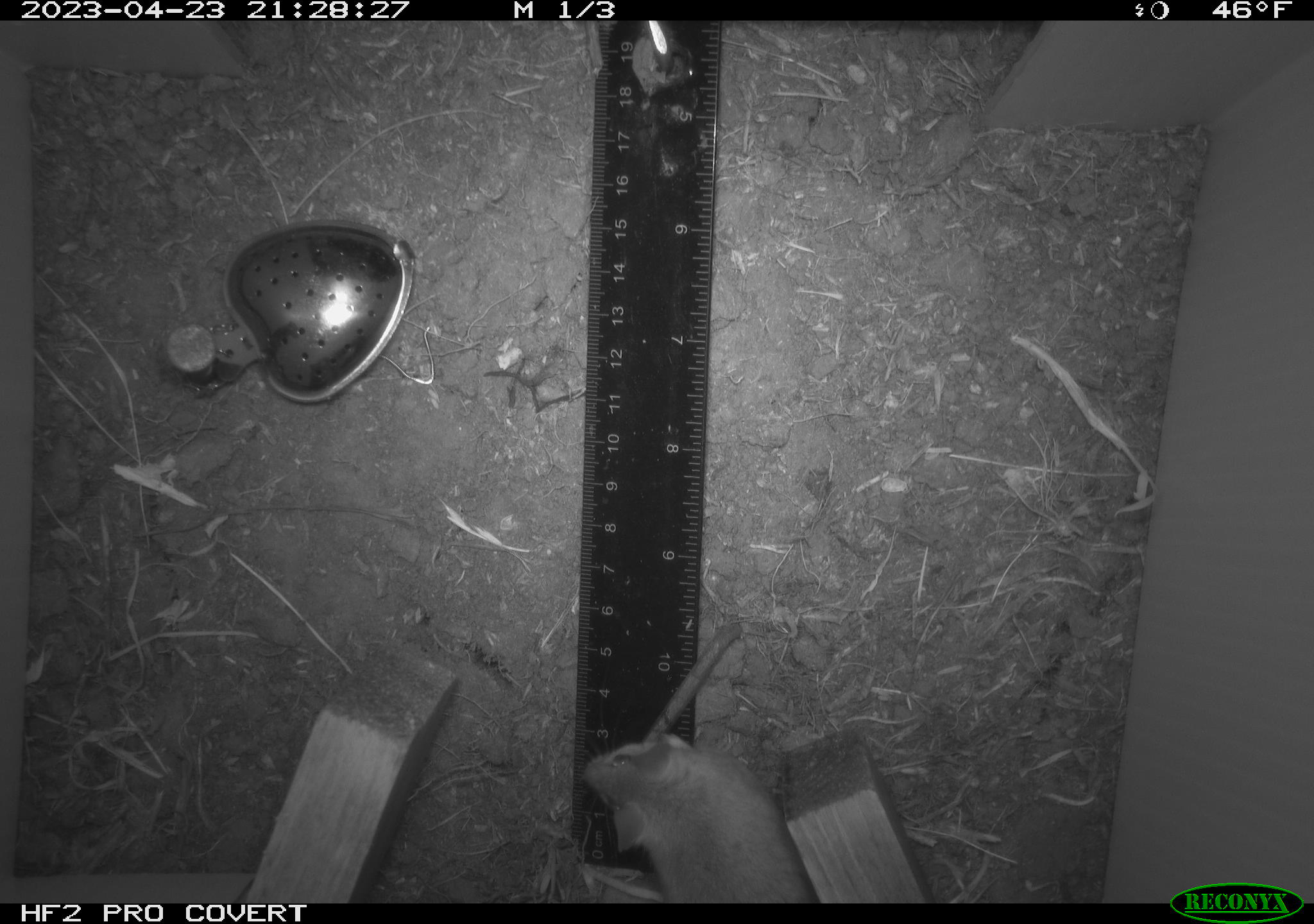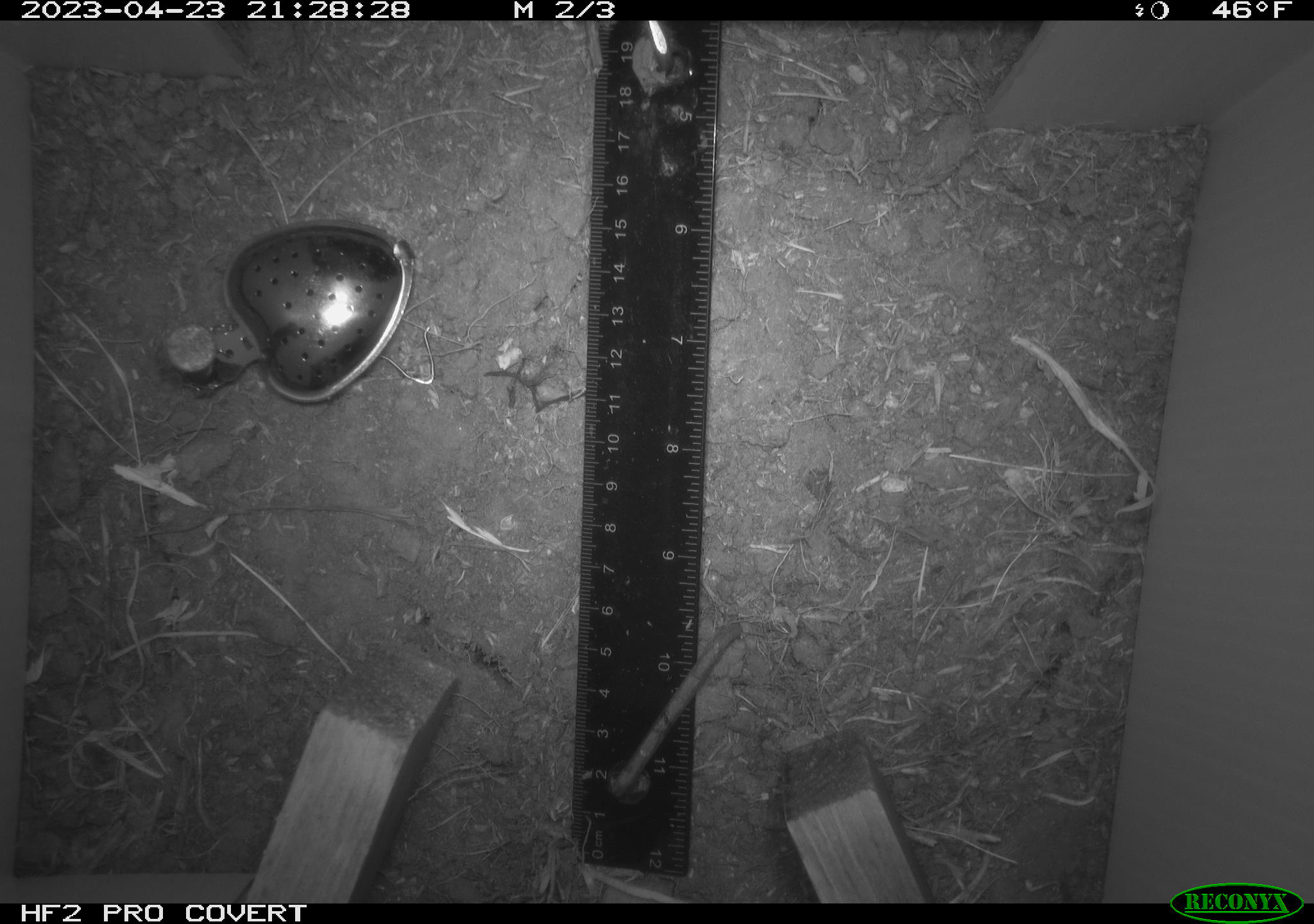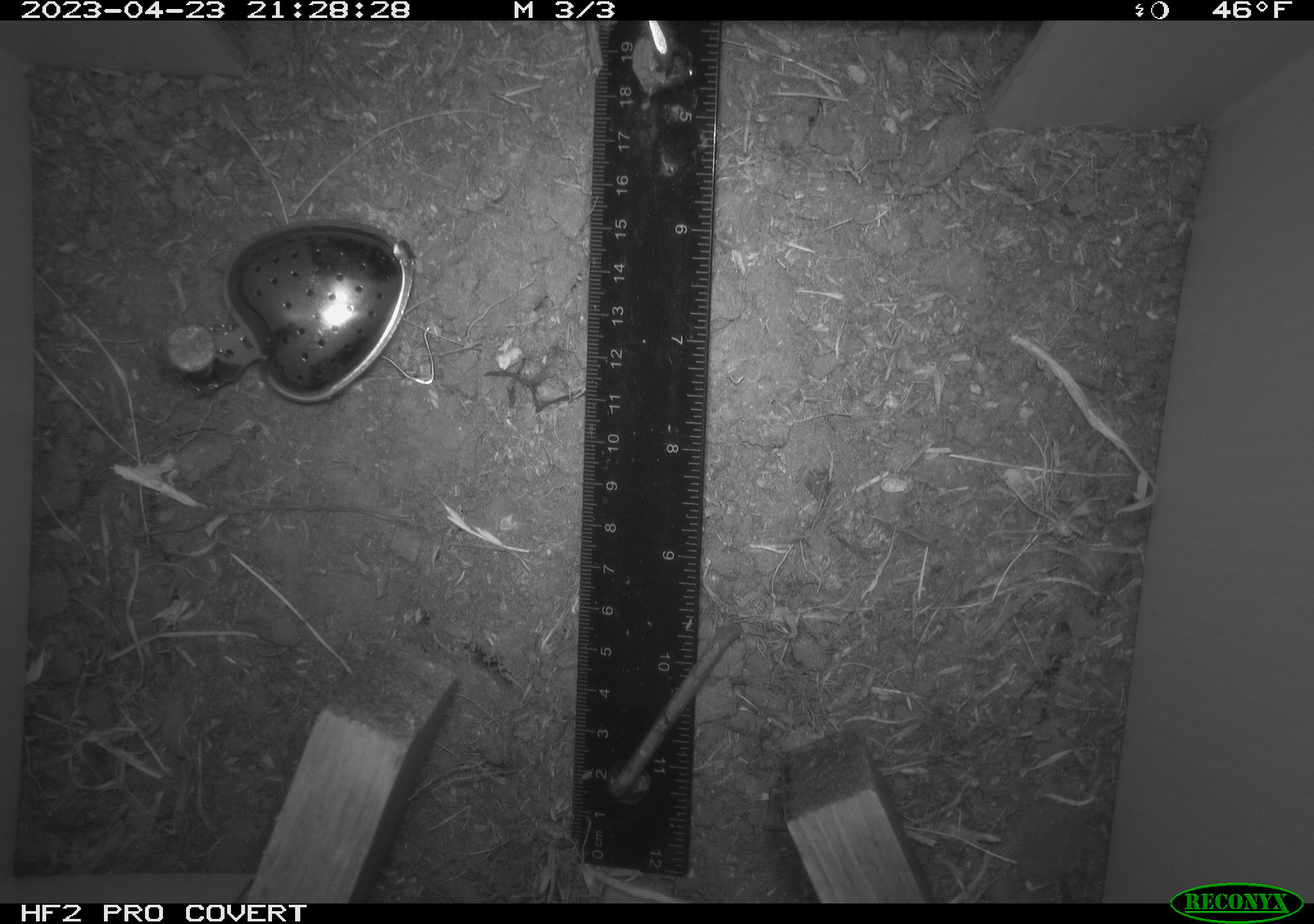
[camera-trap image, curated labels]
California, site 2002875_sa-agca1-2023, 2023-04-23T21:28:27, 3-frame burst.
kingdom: Animalia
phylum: Chordata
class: Mammalia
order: Rodentia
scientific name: Rodentia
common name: mouse species